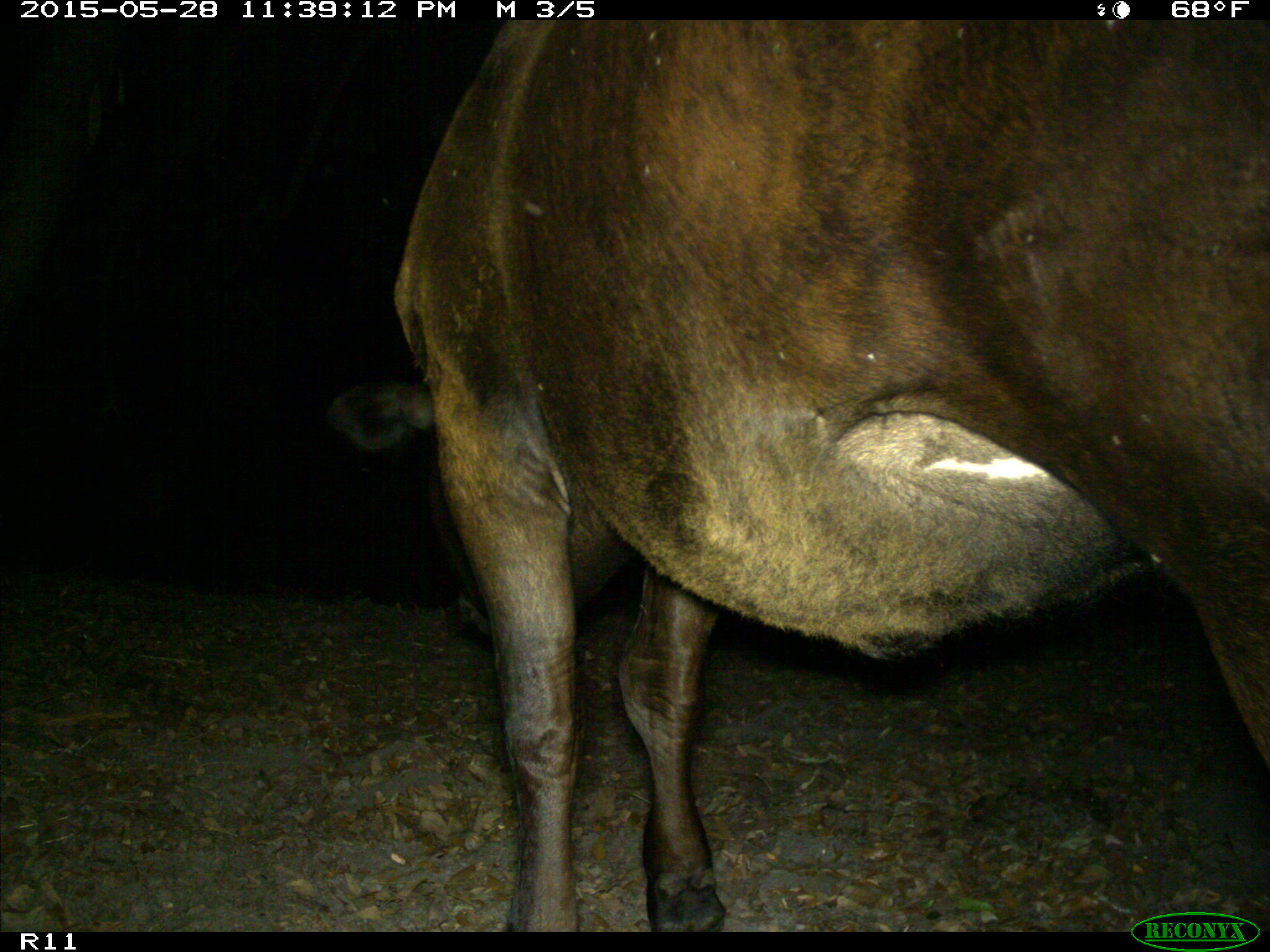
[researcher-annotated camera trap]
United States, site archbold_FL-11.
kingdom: Animalia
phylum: Chordata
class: Mammalia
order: Artiodactyla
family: Bovidae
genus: Bos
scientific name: Bos taurus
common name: domestic cow